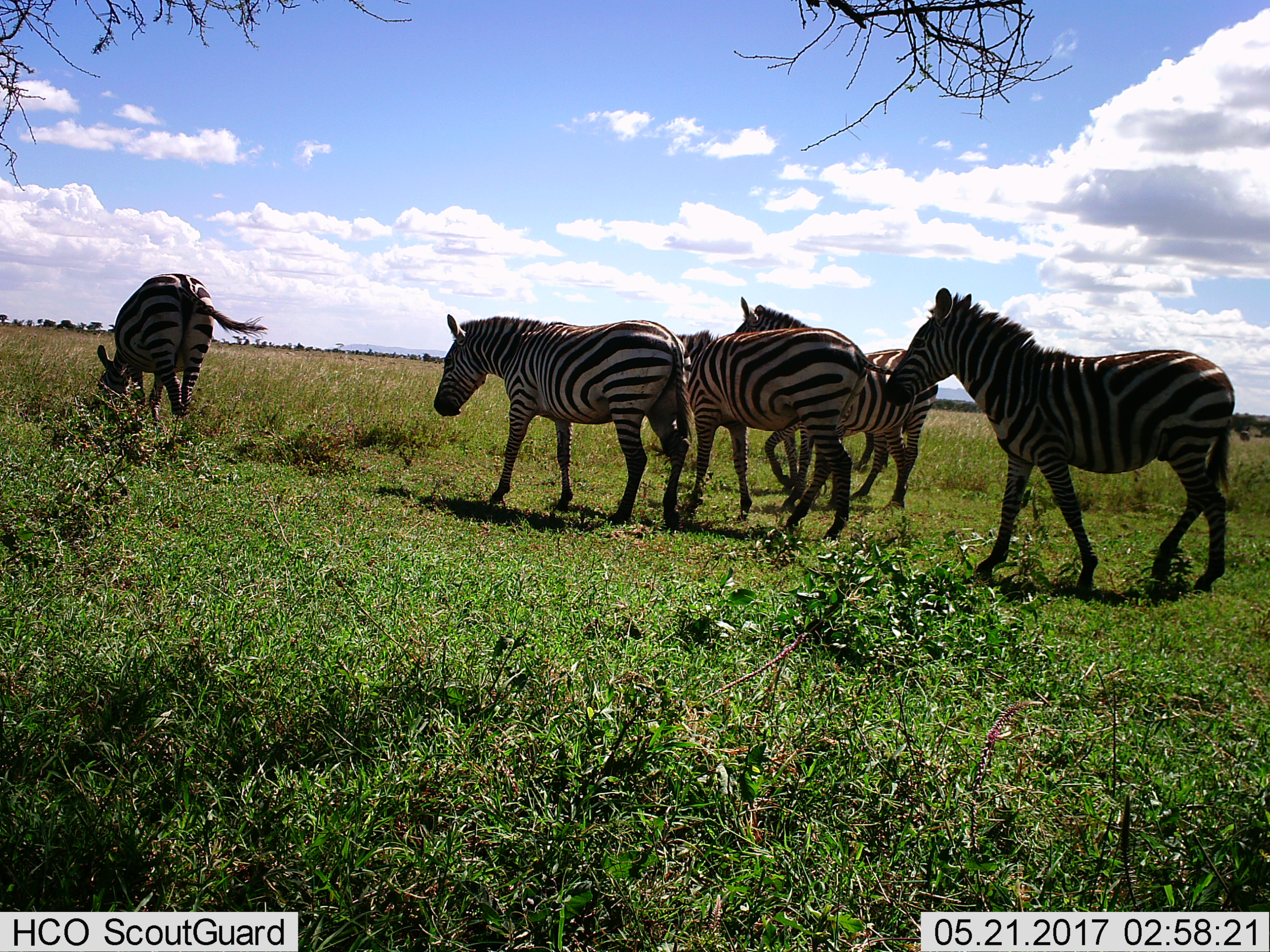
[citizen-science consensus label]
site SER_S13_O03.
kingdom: Animalia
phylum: Chordata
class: Mammalia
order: Perissodactyla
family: Equidae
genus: Equus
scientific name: Equus quagga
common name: plains zebra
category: zebraplains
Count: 5.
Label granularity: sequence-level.